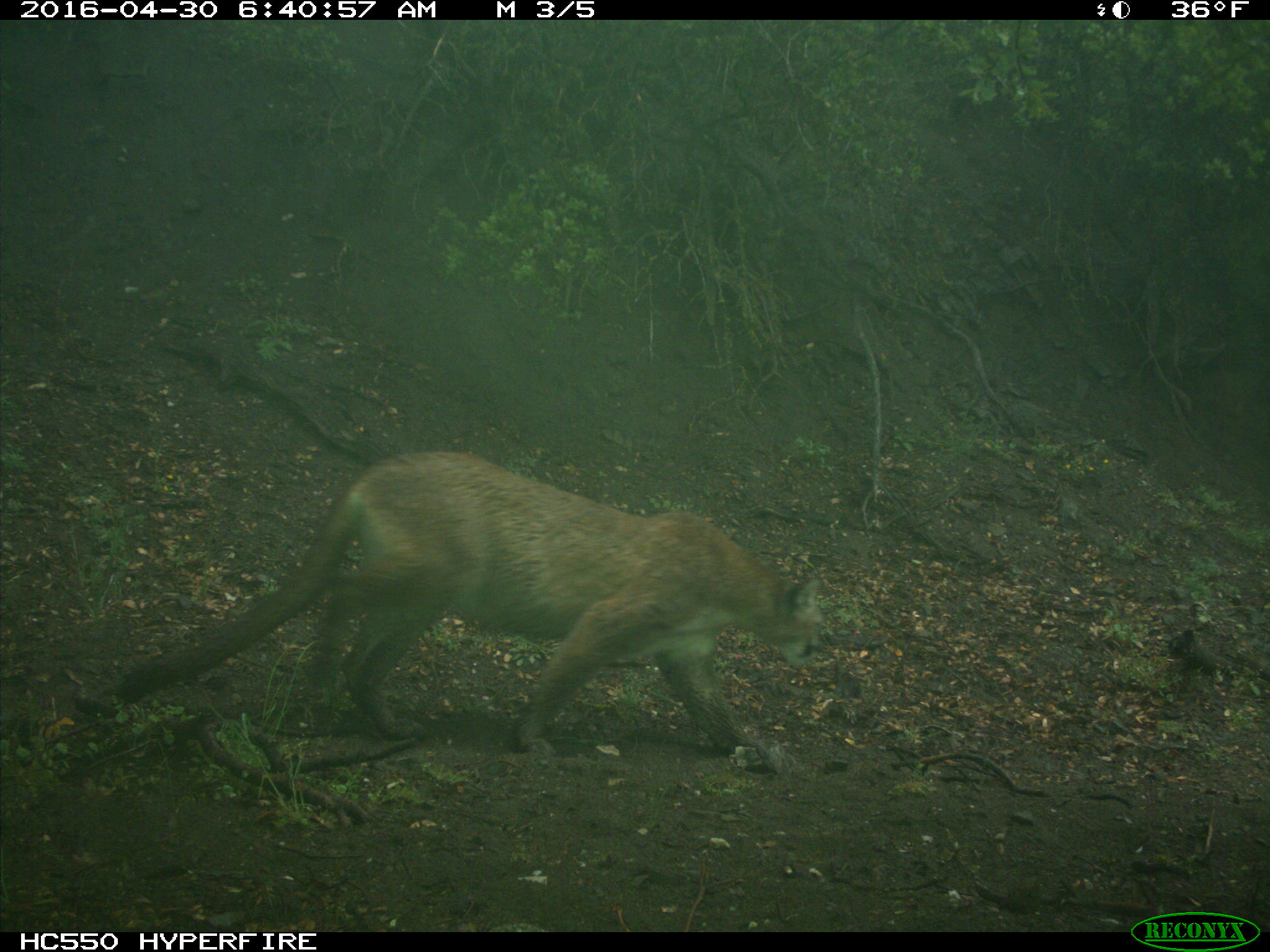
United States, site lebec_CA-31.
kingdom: Animalia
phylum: Chordata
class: Mammalia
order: Carnivora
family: Felidae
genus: Puma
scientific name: Puma concolor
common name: mountain lion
Puma concolor (mountain lion).